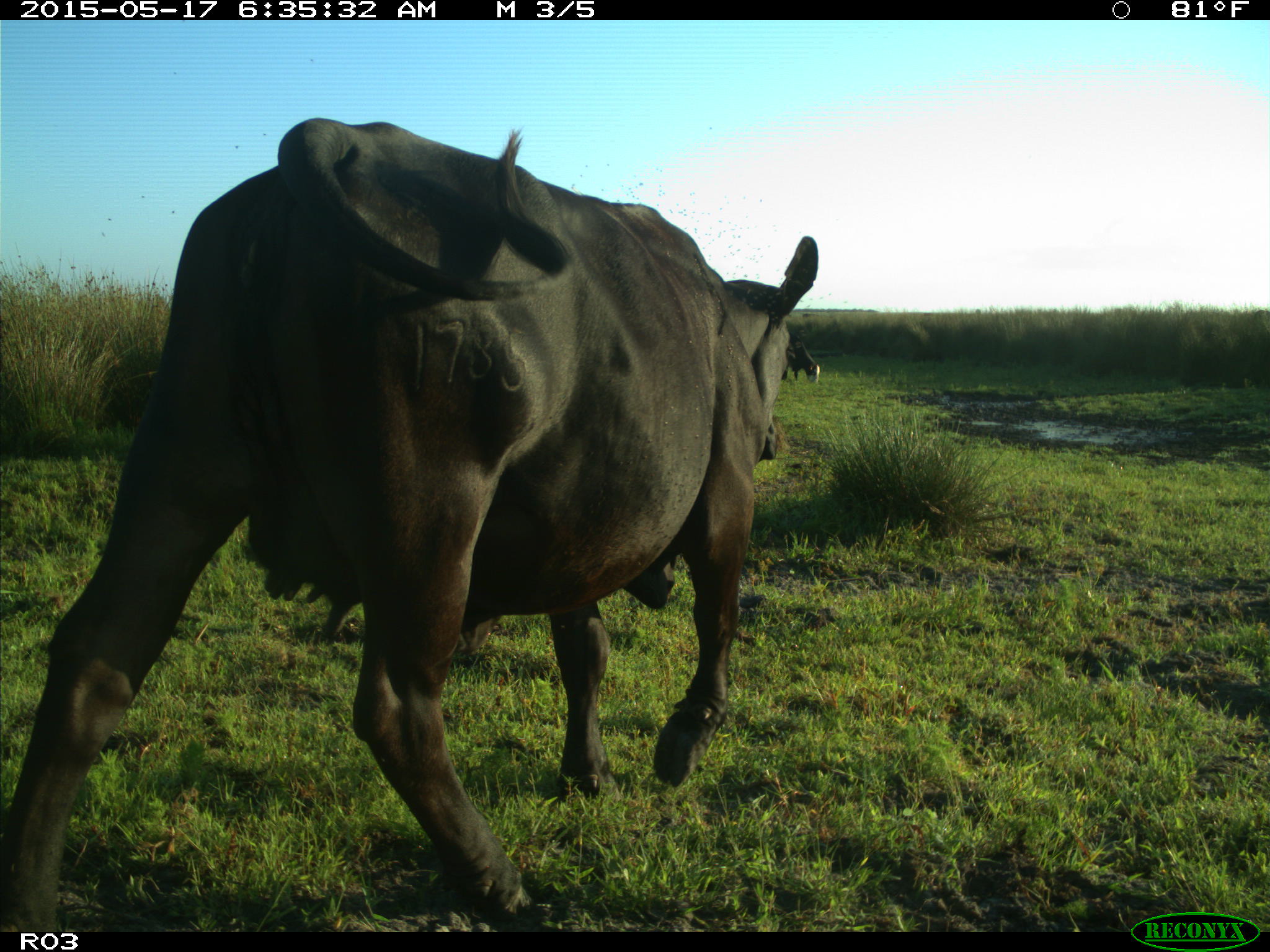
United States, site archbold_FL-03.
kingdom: Animalia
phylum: Chordata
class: Mammalia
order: Artiodactyla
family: Bovidae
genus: Bos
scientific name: Bos taurus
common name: domestic cow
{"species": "Bos taurus (domestic cow)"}